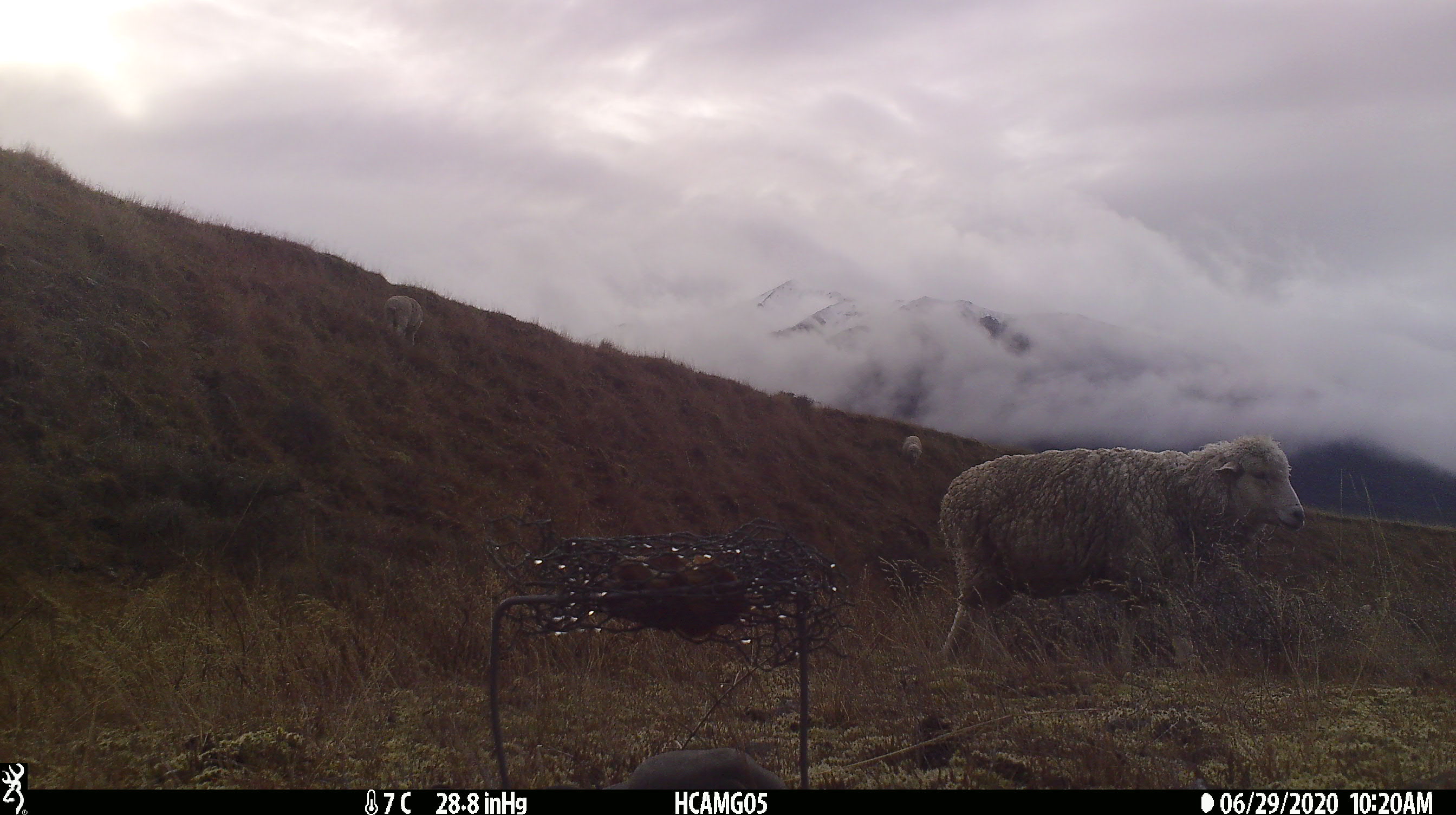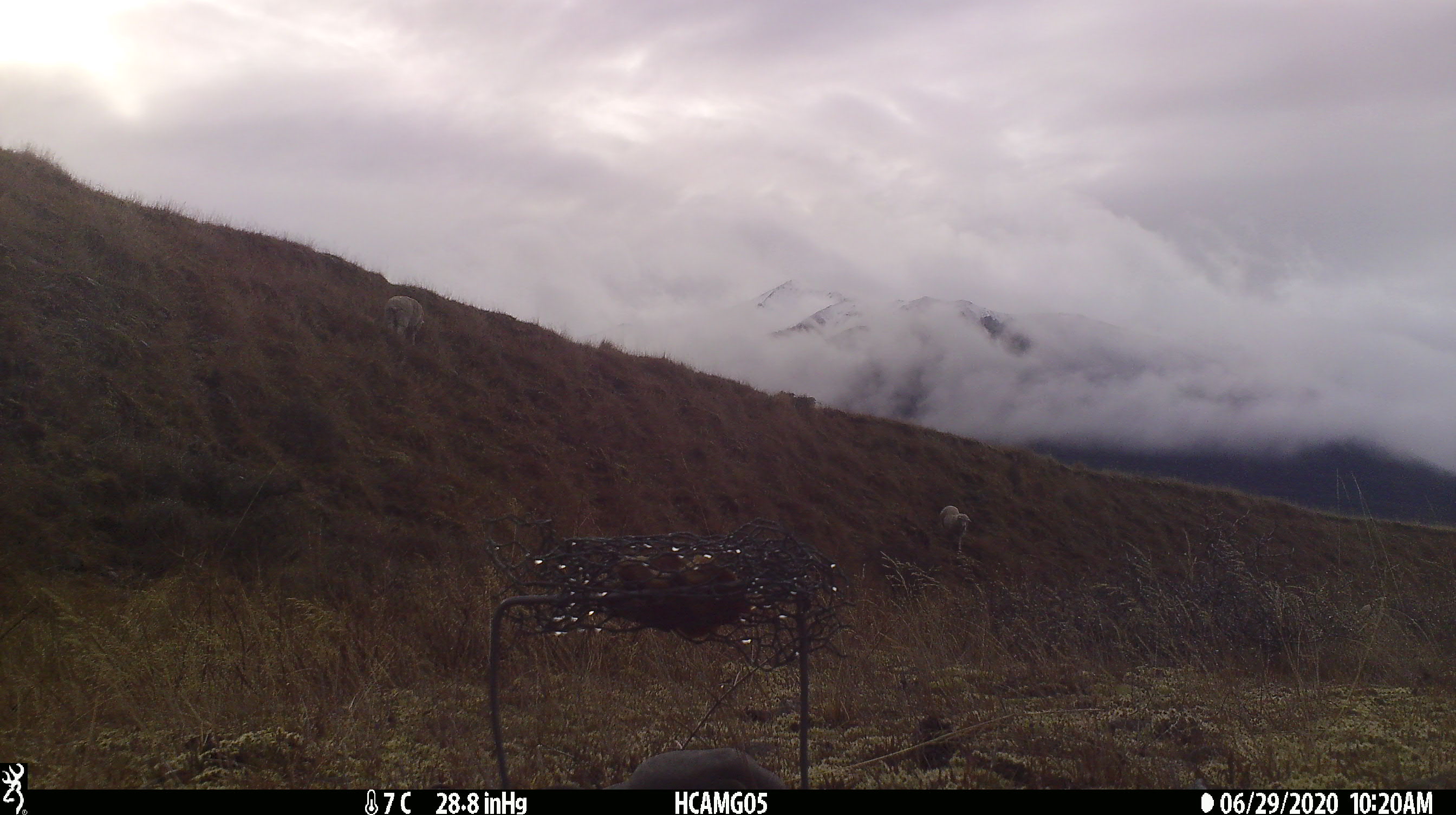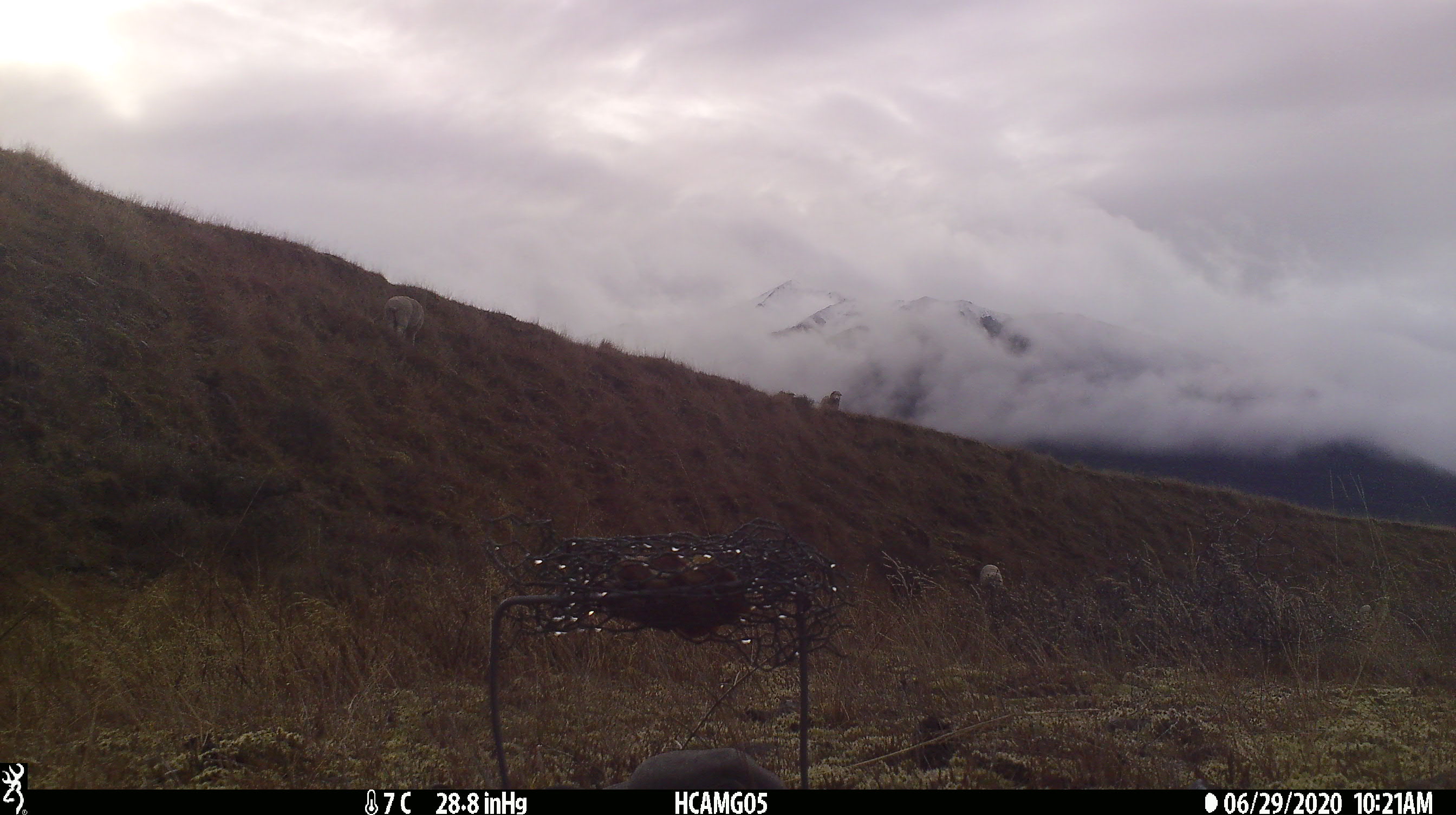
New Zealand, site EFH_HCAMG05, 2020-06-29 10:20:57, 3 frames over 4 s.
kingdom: Animalia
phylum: Chordata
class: Mammalia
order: Artiodactyla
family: Bovidae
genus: Ovis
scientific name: Ovis aries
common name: domestic sheep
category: sheep